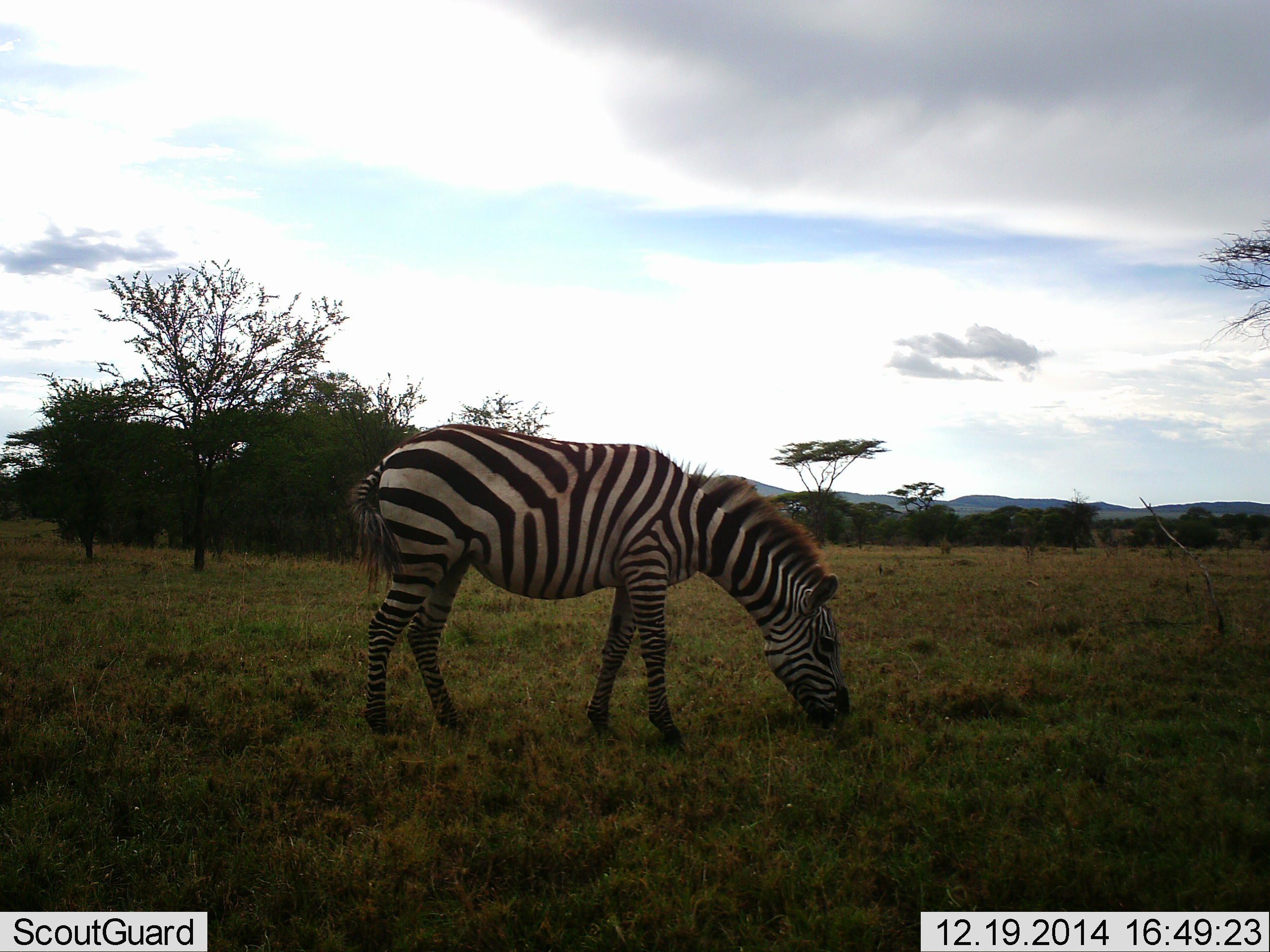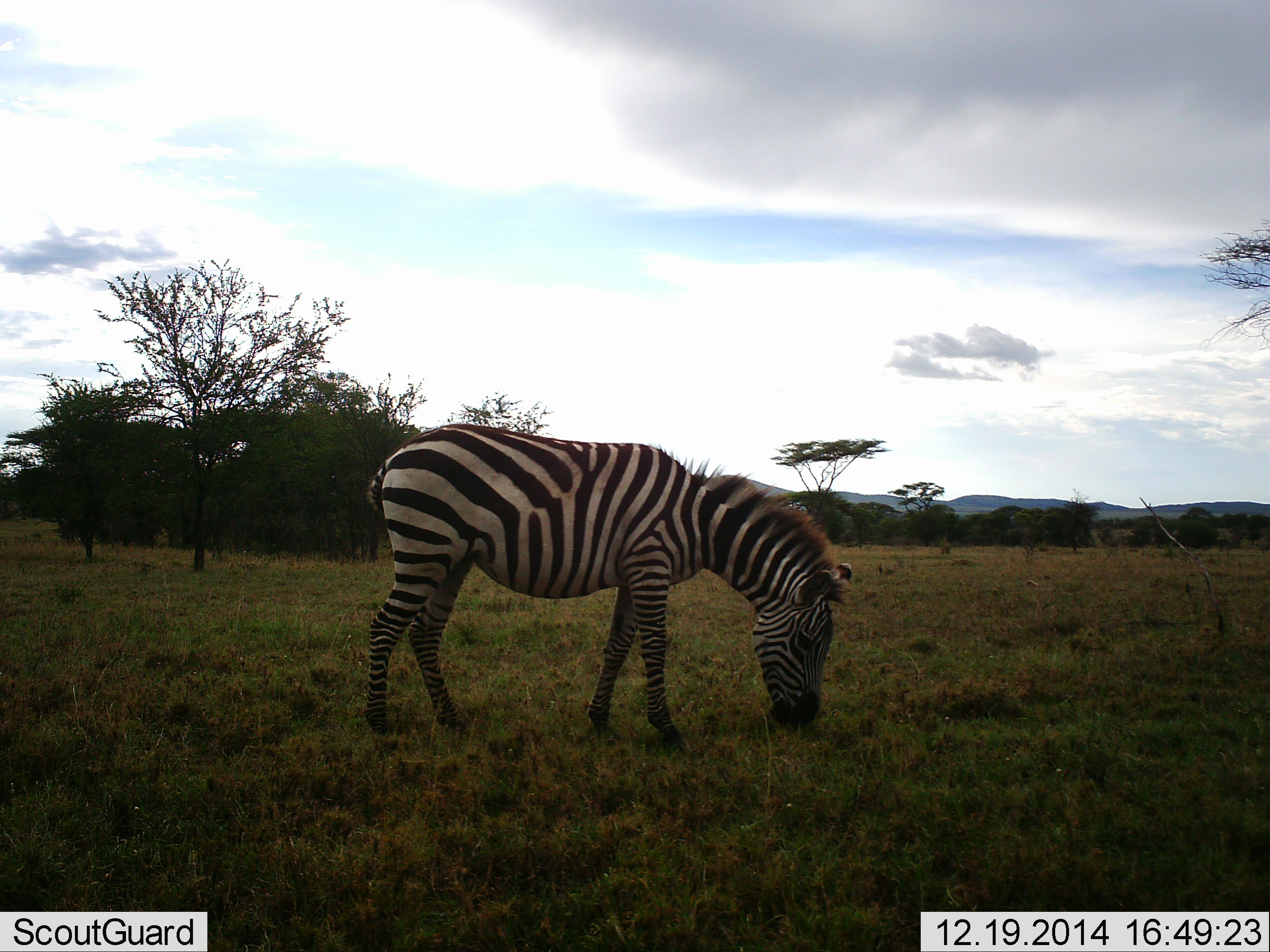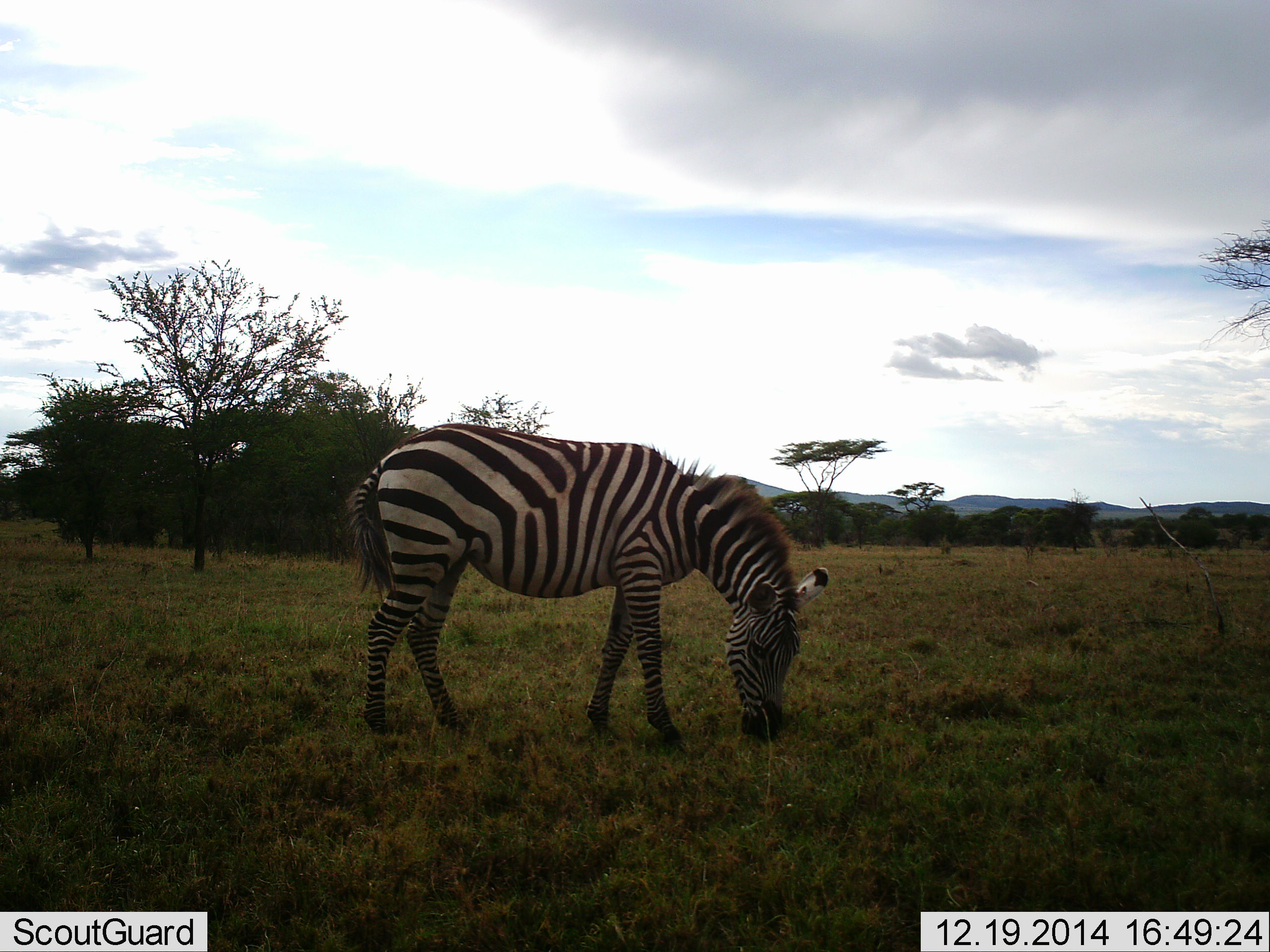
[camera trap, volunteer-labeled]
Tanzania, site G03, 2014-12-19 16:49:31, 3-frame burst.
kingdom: Animalia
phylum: Chordata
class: Mammalia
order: Perissodactyla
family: Equidae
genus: Equus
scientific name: Equus quagga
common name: plains zebra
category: zebra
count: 1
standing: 40%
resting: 0%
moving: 0%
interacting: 0%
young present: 0%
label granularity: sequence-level